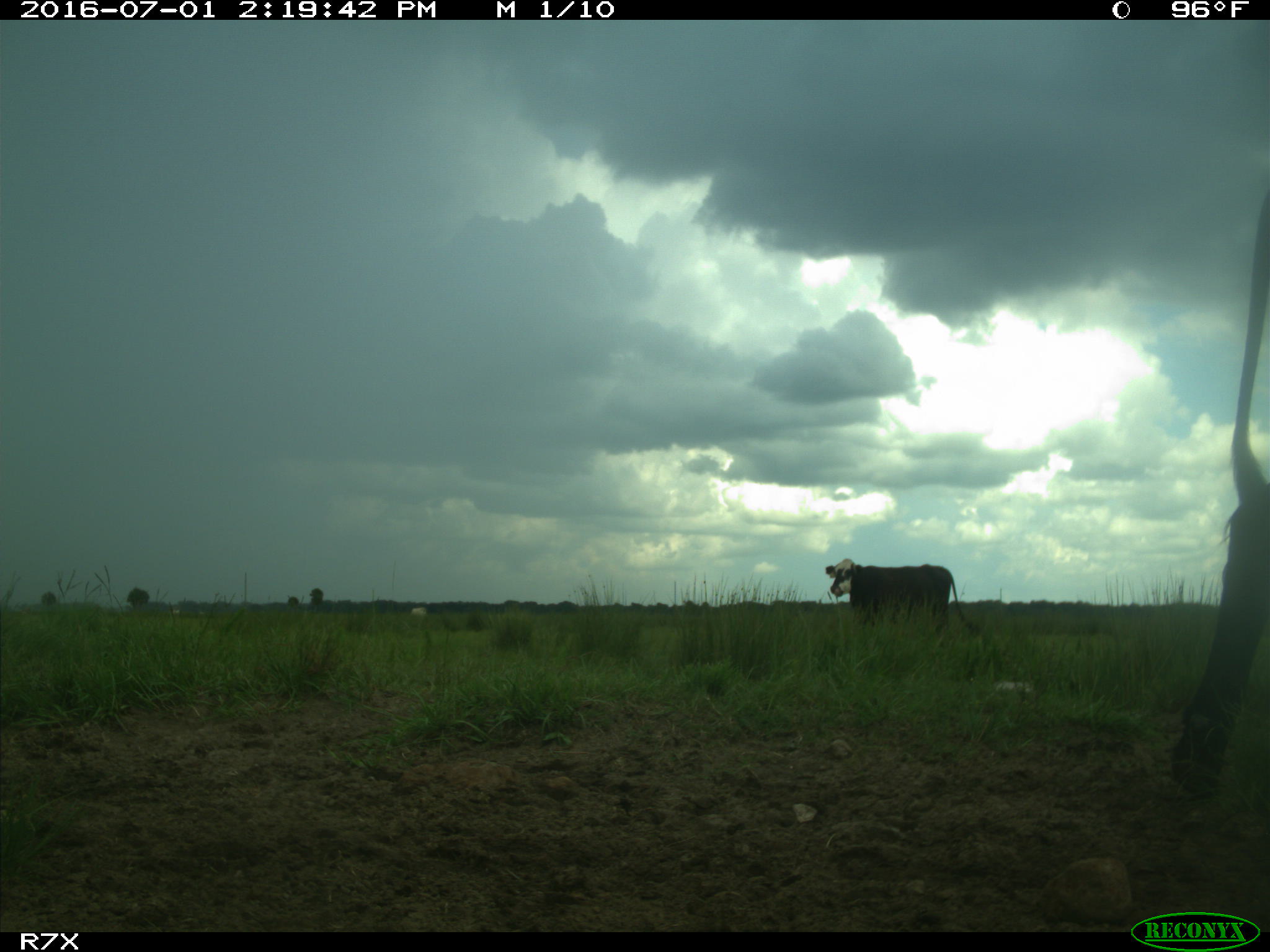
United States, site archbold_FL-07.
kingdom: Animalia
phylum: Chordata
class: Mammalia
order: Artiodactyla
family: Bovidae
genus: Bos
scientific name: Bos taurus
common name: domestic cow